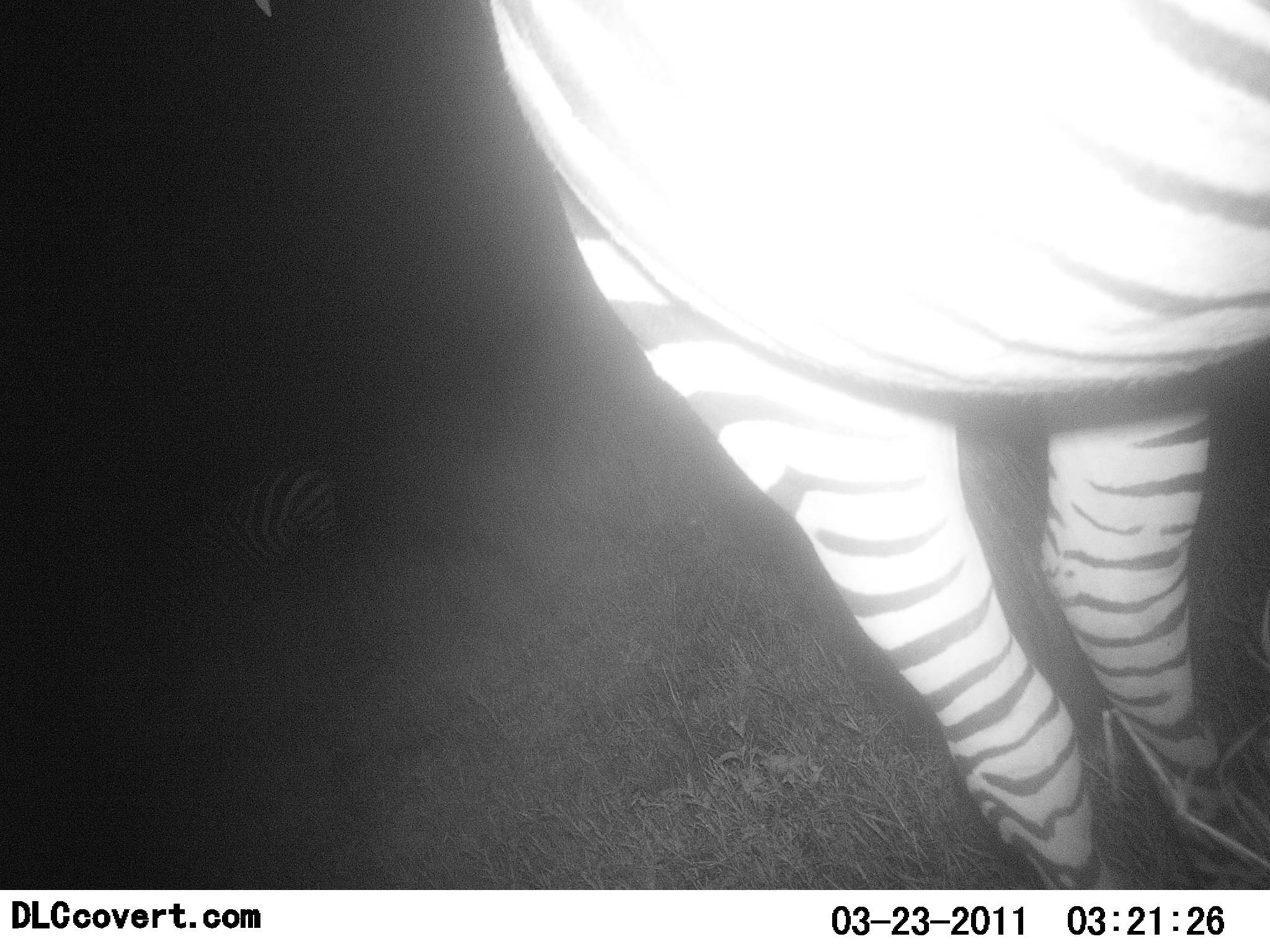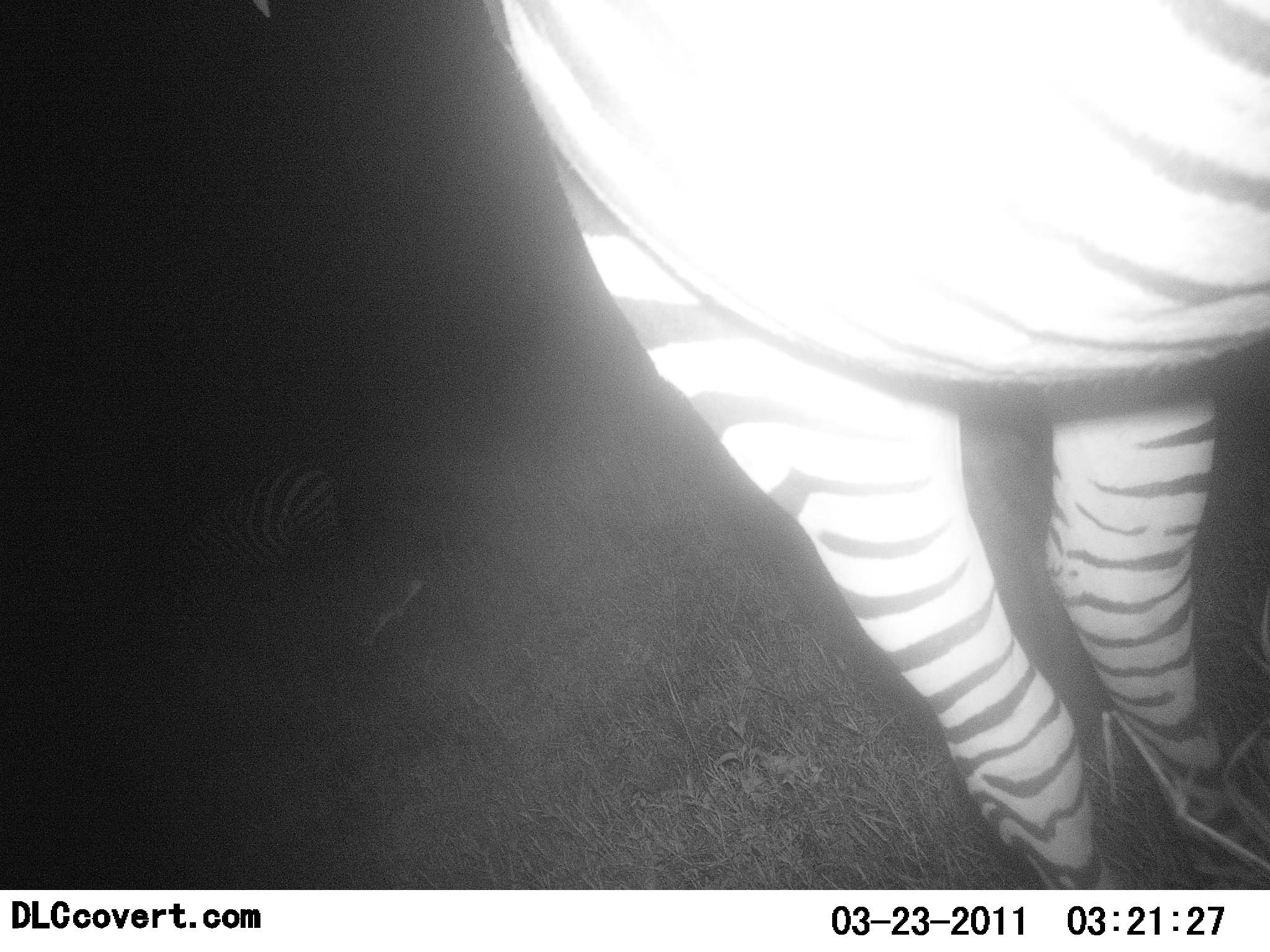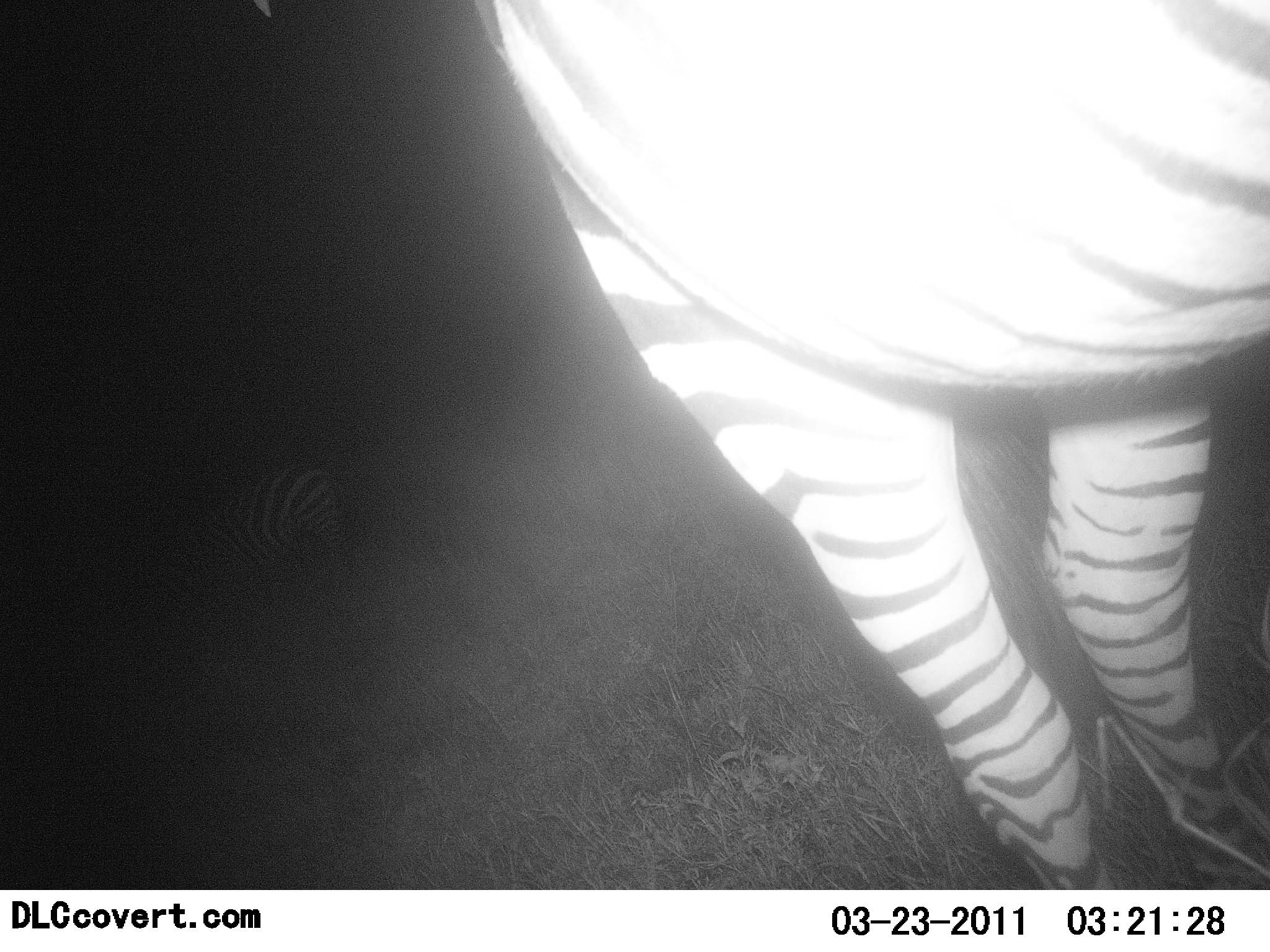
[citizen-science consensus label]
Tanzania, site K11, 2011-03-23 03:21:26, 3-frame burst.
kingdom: Animalia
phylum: Chordata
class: Mammalia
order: Perissodactyla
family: Equidae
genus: Equus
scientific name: Equus quagga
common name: plains zebra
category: zebra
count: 2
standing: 100%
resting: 0%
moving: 0%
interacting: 0%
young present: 0%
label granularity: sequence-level